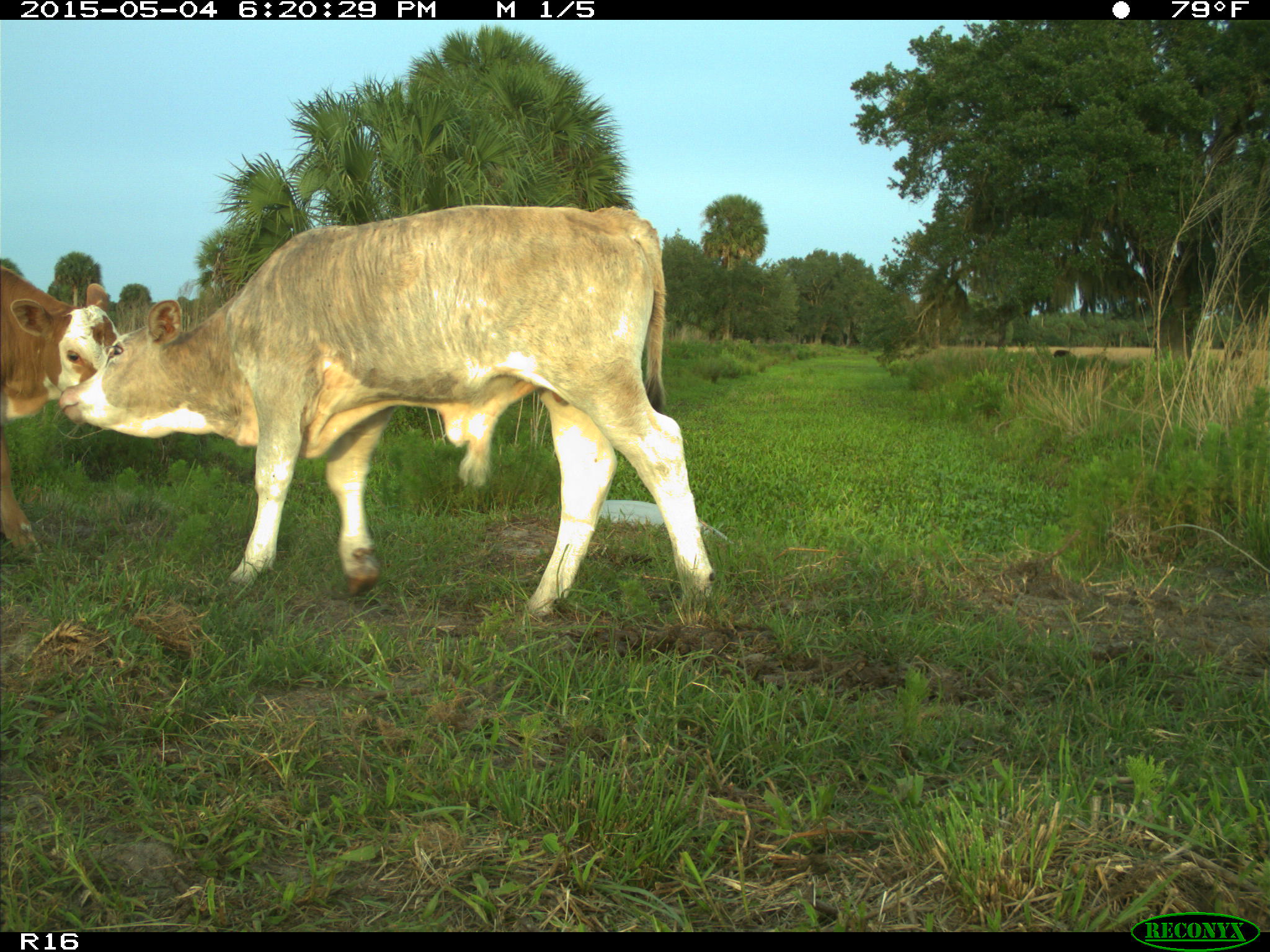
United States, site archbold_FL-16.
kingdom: Animalia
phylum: Chordata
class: Mammalia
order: Artiodactyla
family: Bovidae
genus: Bos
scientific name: Bos taurus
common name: domestic cow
Bos taurus (domestic cow).